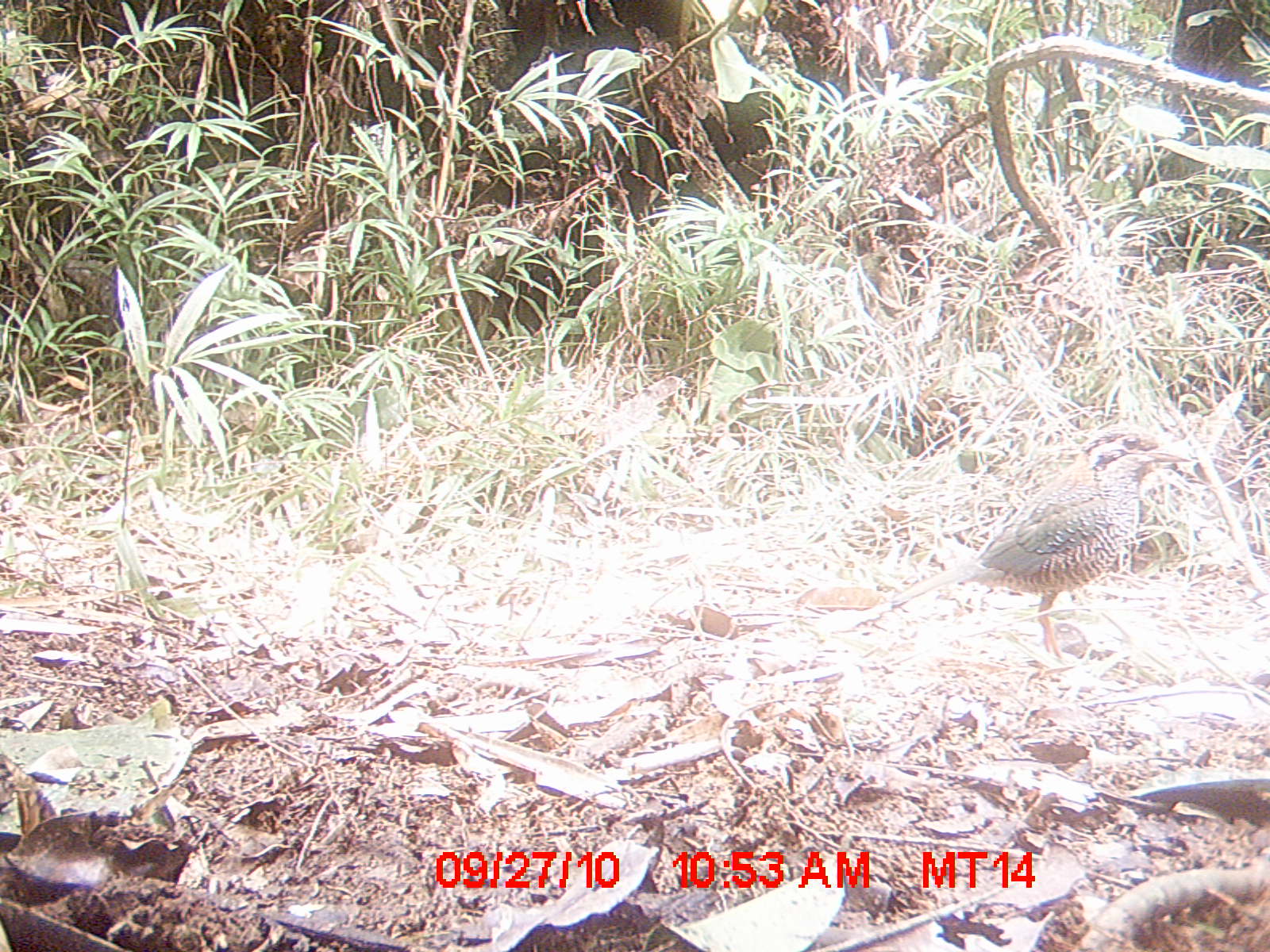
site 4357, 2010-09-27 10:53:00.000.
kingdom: Animalia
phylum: Chordata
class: Aves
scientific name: Aves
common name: bird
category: unknown bird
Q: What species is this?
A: Unknown bird (bird) (Aves).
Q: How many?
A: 1.